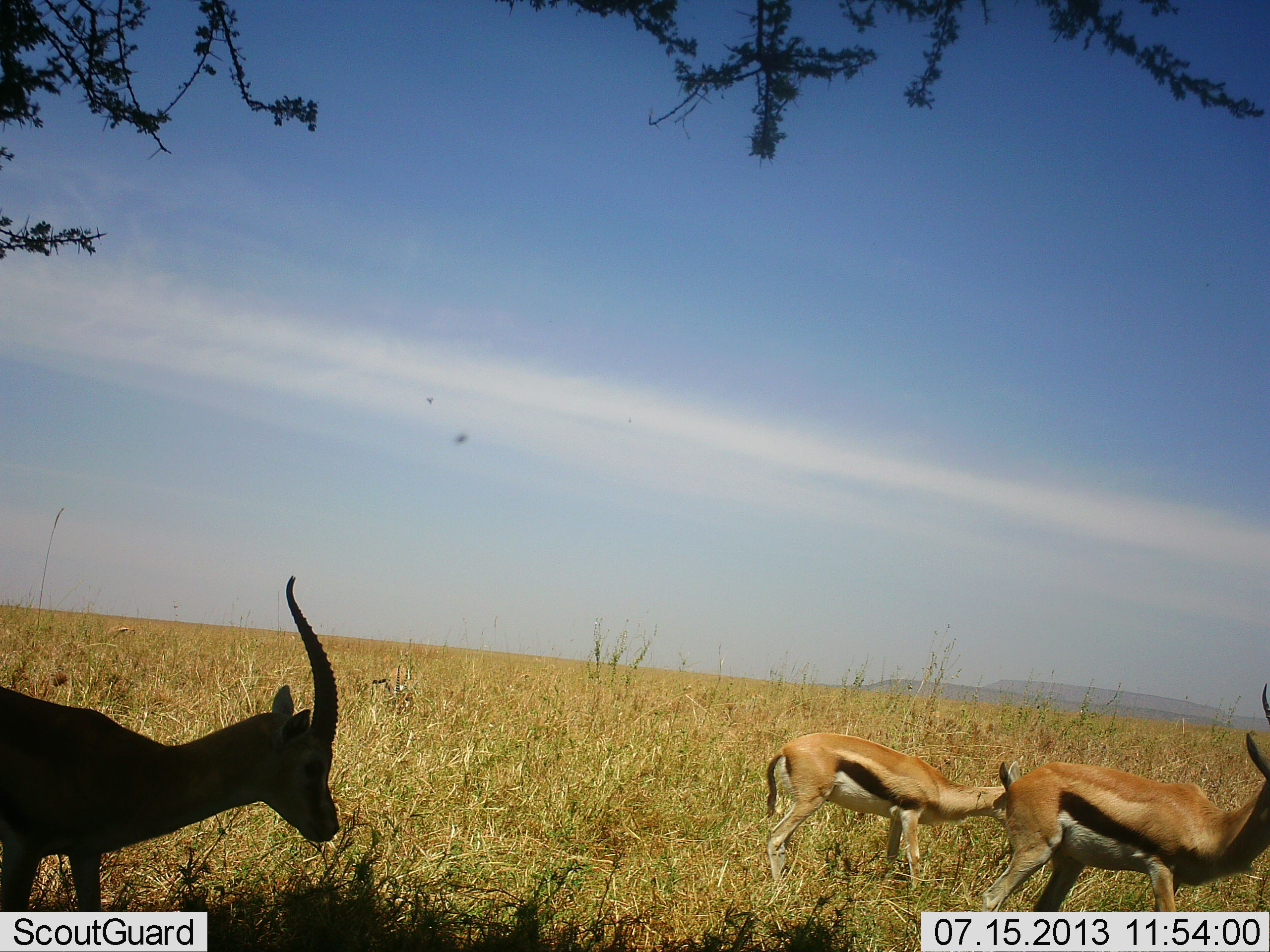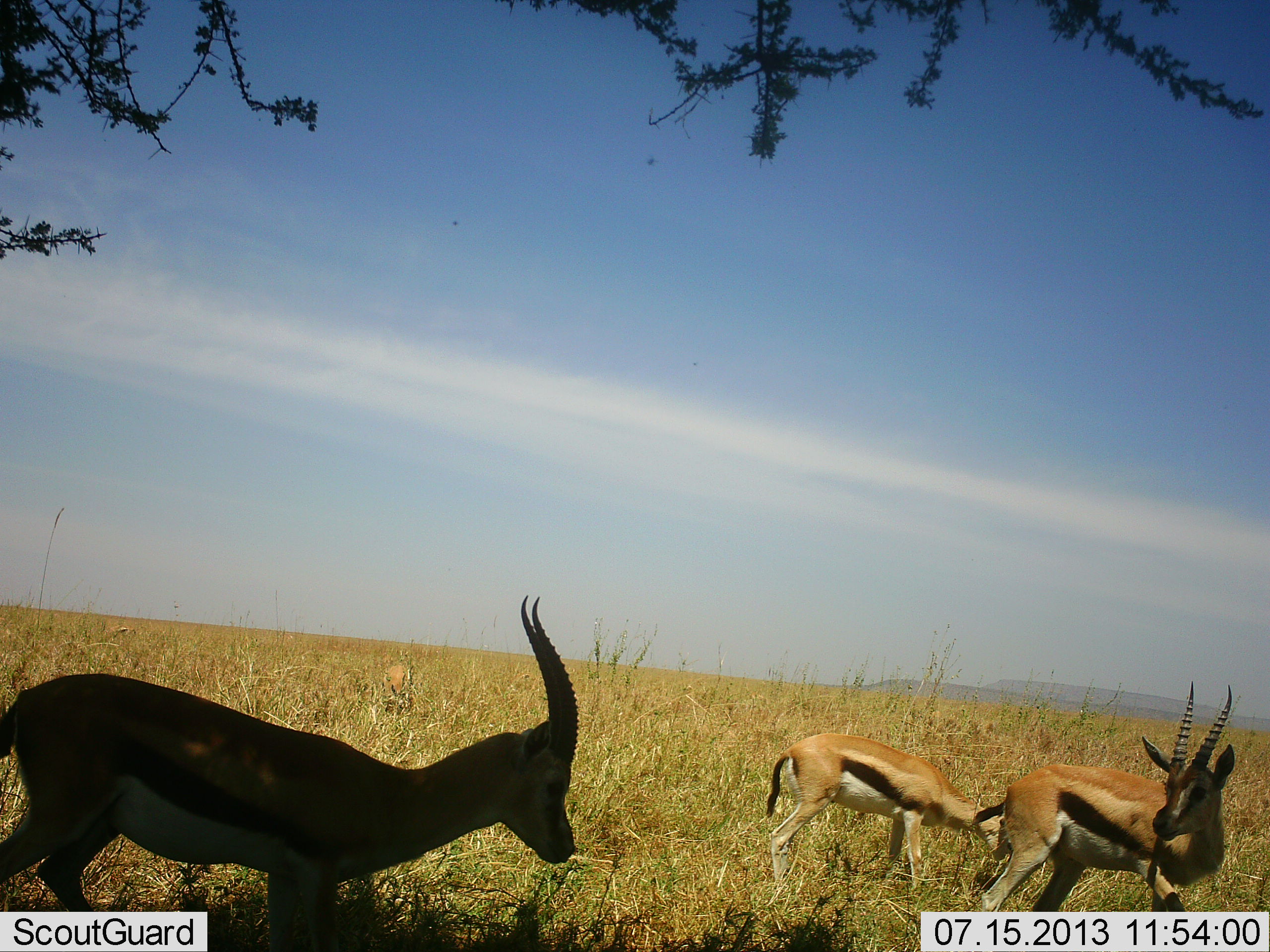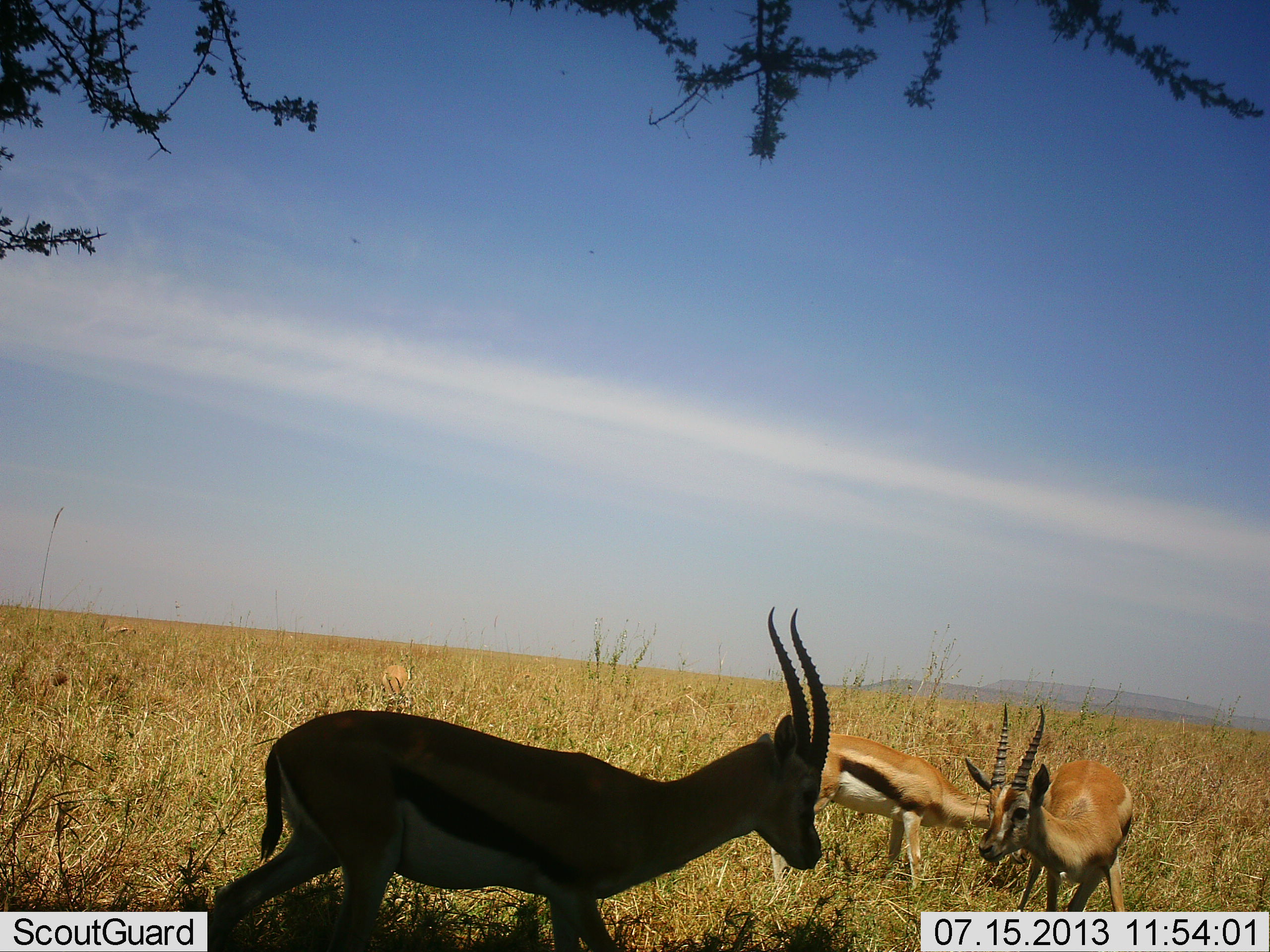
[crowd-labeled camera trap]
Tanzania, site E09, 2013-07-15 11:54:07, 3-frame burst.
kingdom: Animalia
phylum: Chordata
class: Mammalia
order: Artiodactyla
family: Bovidae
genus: Eudorcas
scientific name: Eudorcas thomsonii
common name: thomson's gazelle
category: gazellethomsons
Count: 3.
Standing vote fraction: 73%.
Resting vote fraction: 9%.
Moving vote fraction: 68%.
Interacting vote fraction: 14%.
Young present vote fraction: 9%.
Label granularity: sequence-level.